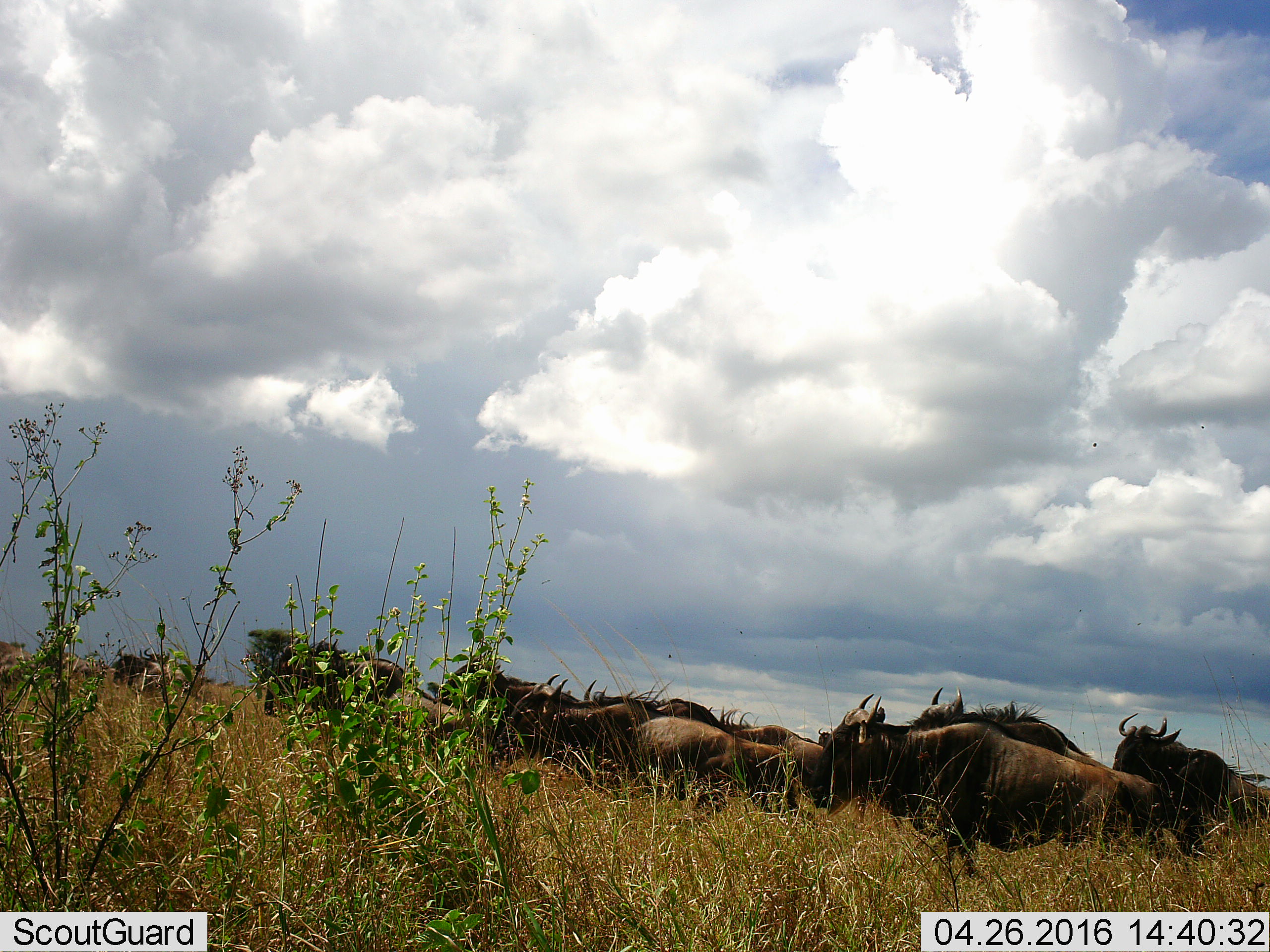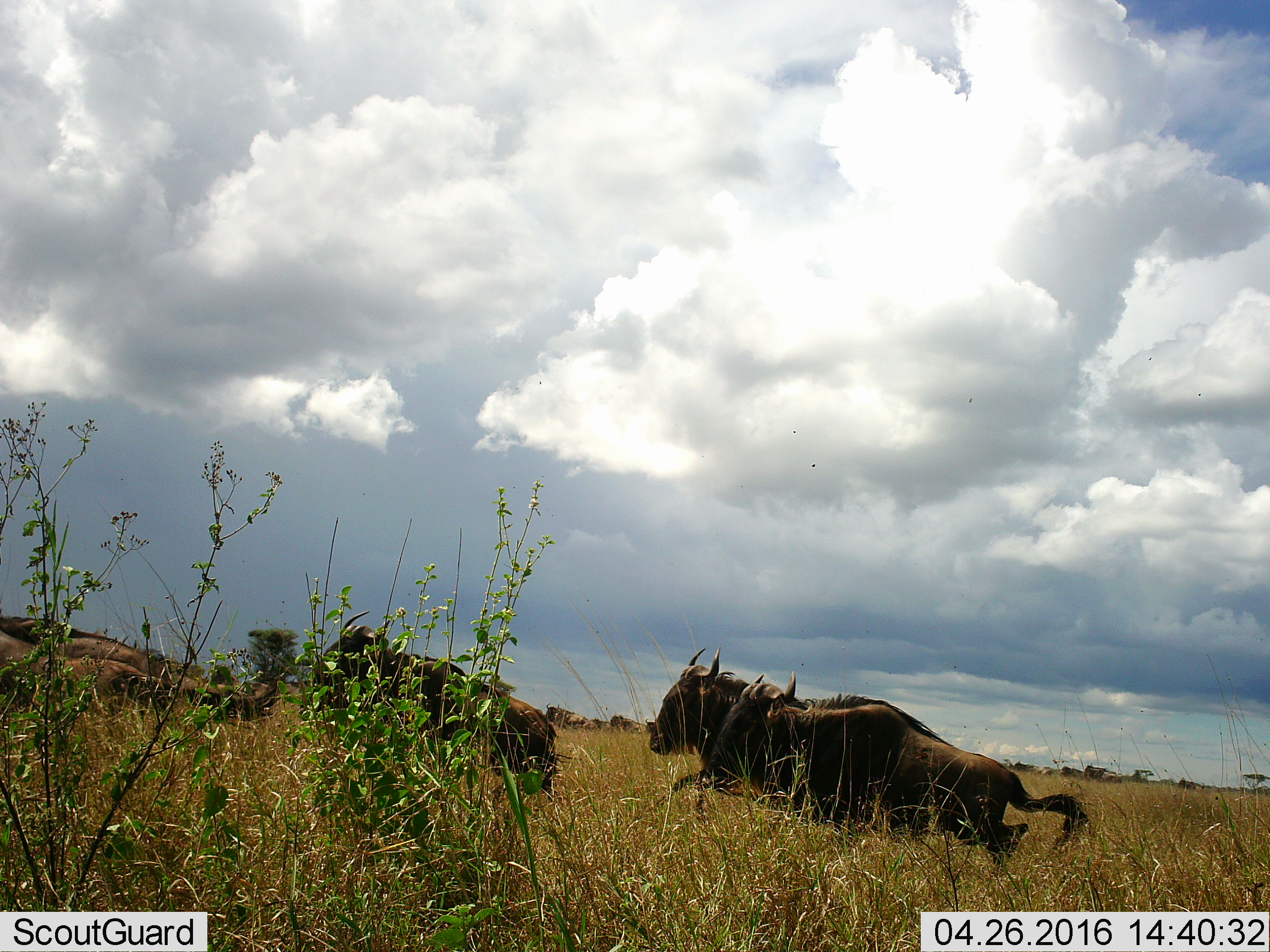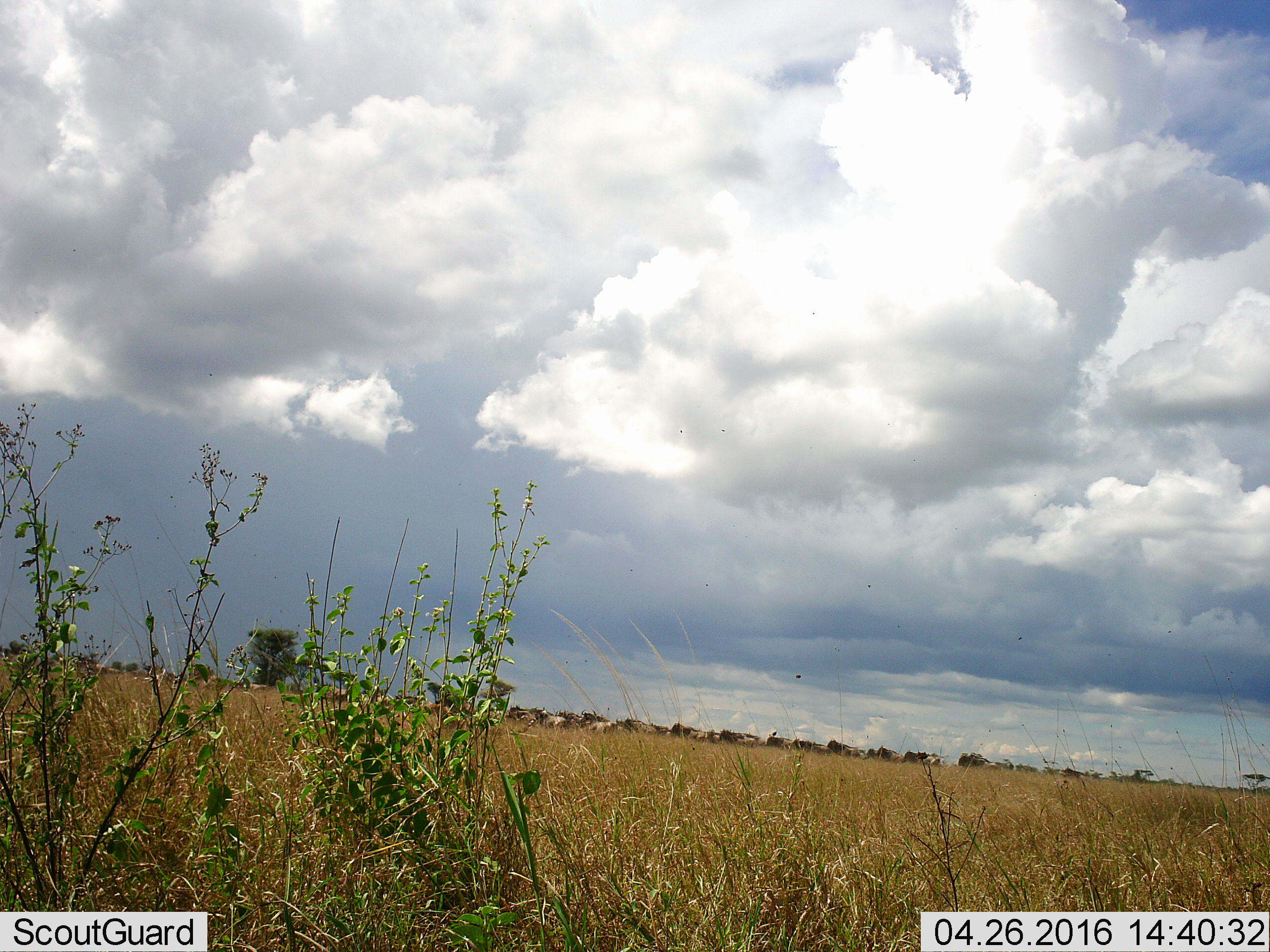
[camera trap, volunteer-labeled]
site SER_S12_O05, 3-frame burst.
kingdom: Animalia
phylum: Chordata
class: Mammalia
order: Artiodactyla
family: Bovidae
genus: Connochaetes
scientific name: Connochaetes taurinus taurinus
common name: blue wildebeest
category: wildebeestblue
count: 11-50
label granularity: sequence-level